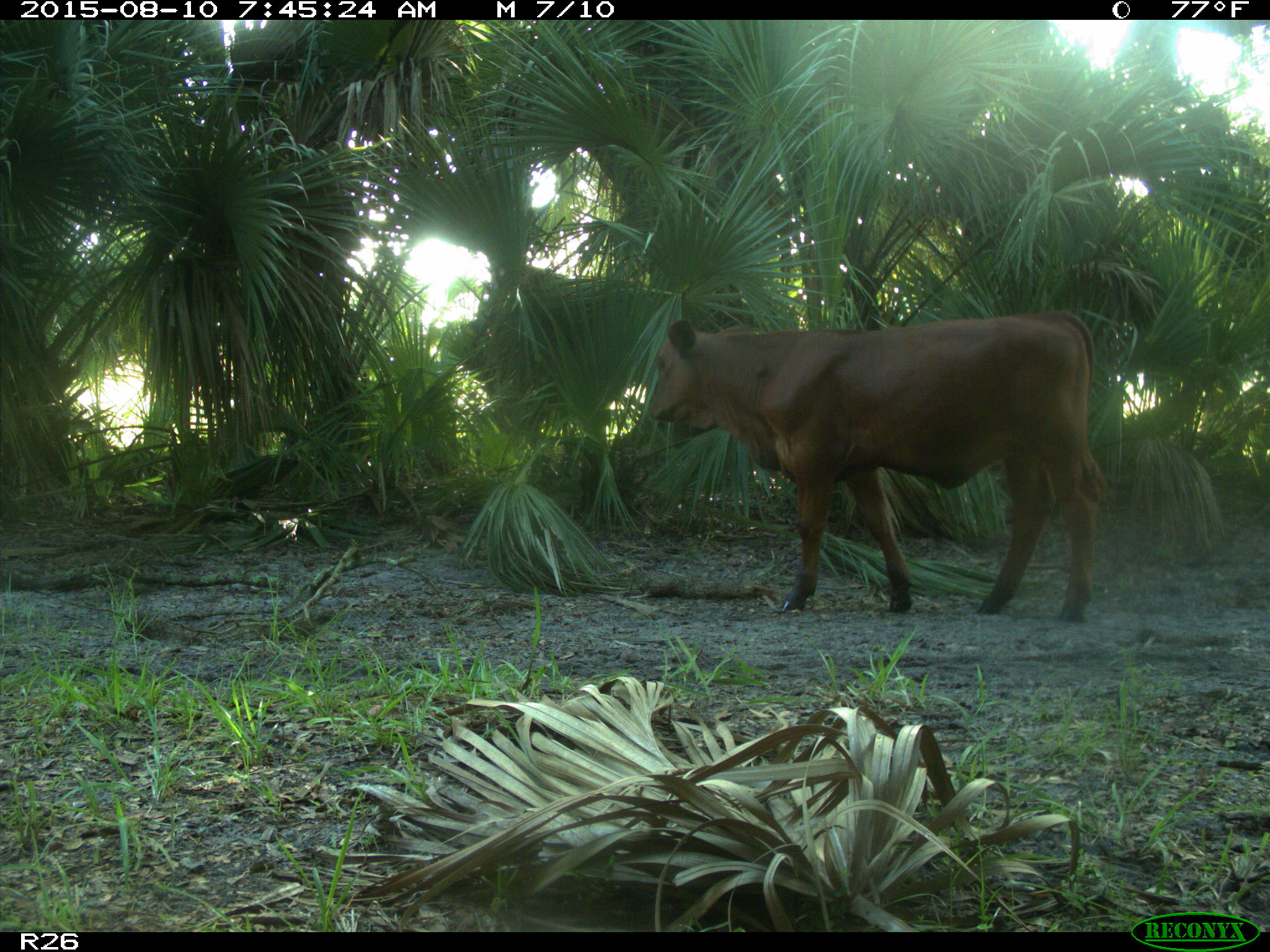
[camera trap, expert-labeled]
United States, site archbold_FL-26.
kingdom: Animalia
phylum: Chordata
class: Mammalia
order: Artiodactyla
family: Bovidae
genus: Bos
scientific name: Bos taurus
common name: domestic cow